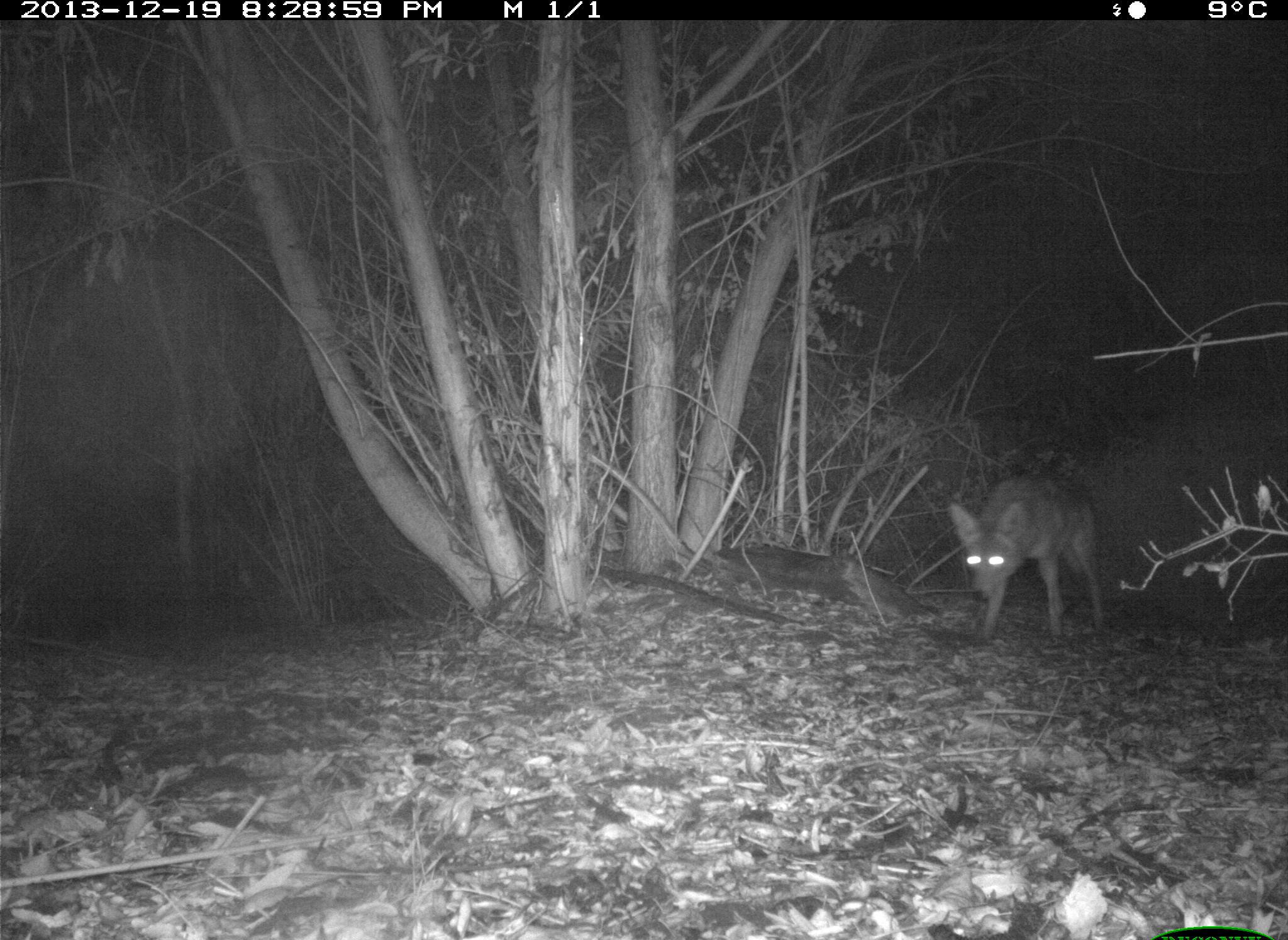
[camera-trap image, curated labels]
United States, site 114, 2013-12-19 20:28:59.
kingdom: Animalia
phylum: Chordata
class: Mammalia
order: Carnivora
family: Canidae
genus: Canis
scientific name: Canis latrans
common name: coyote